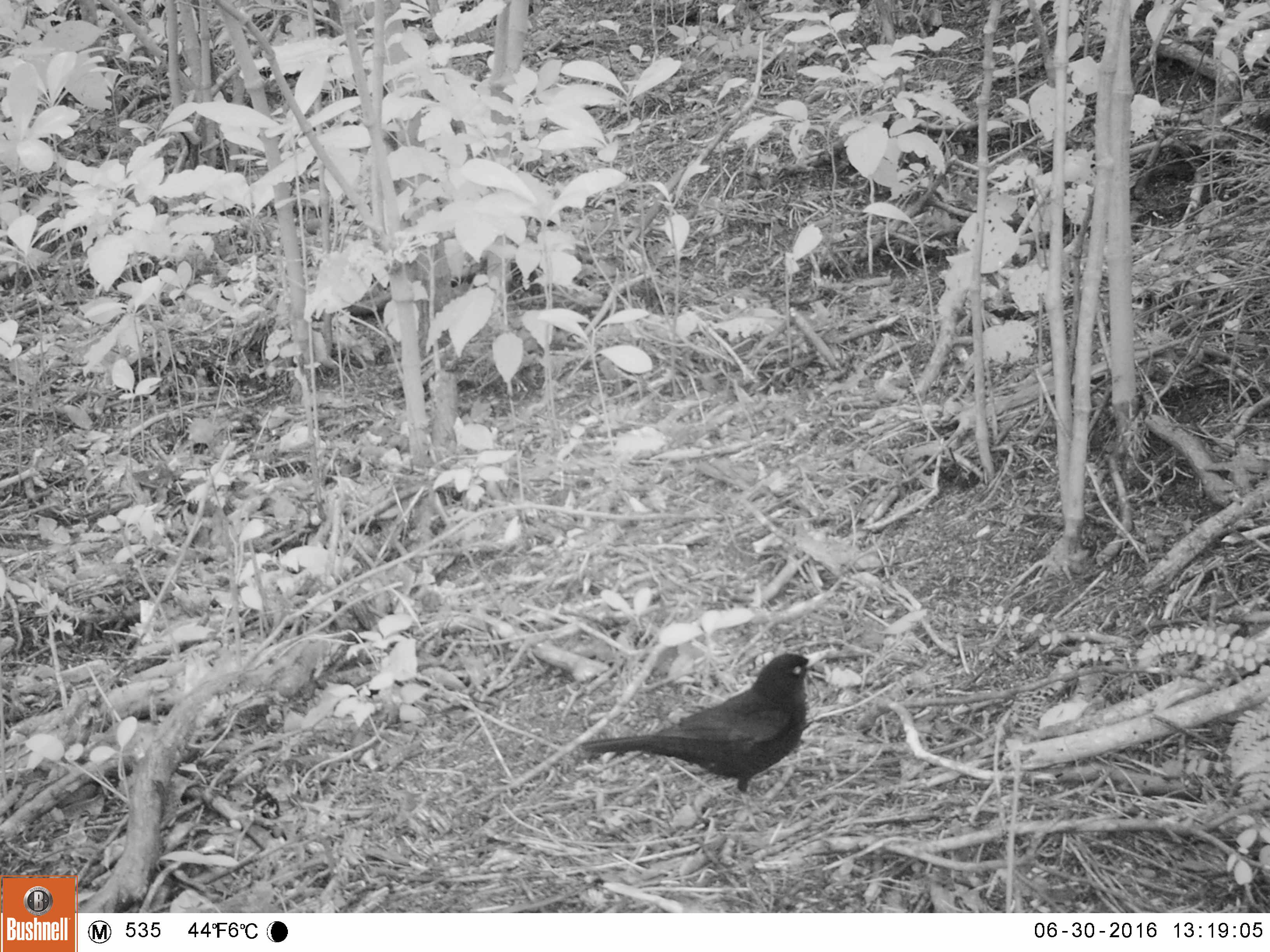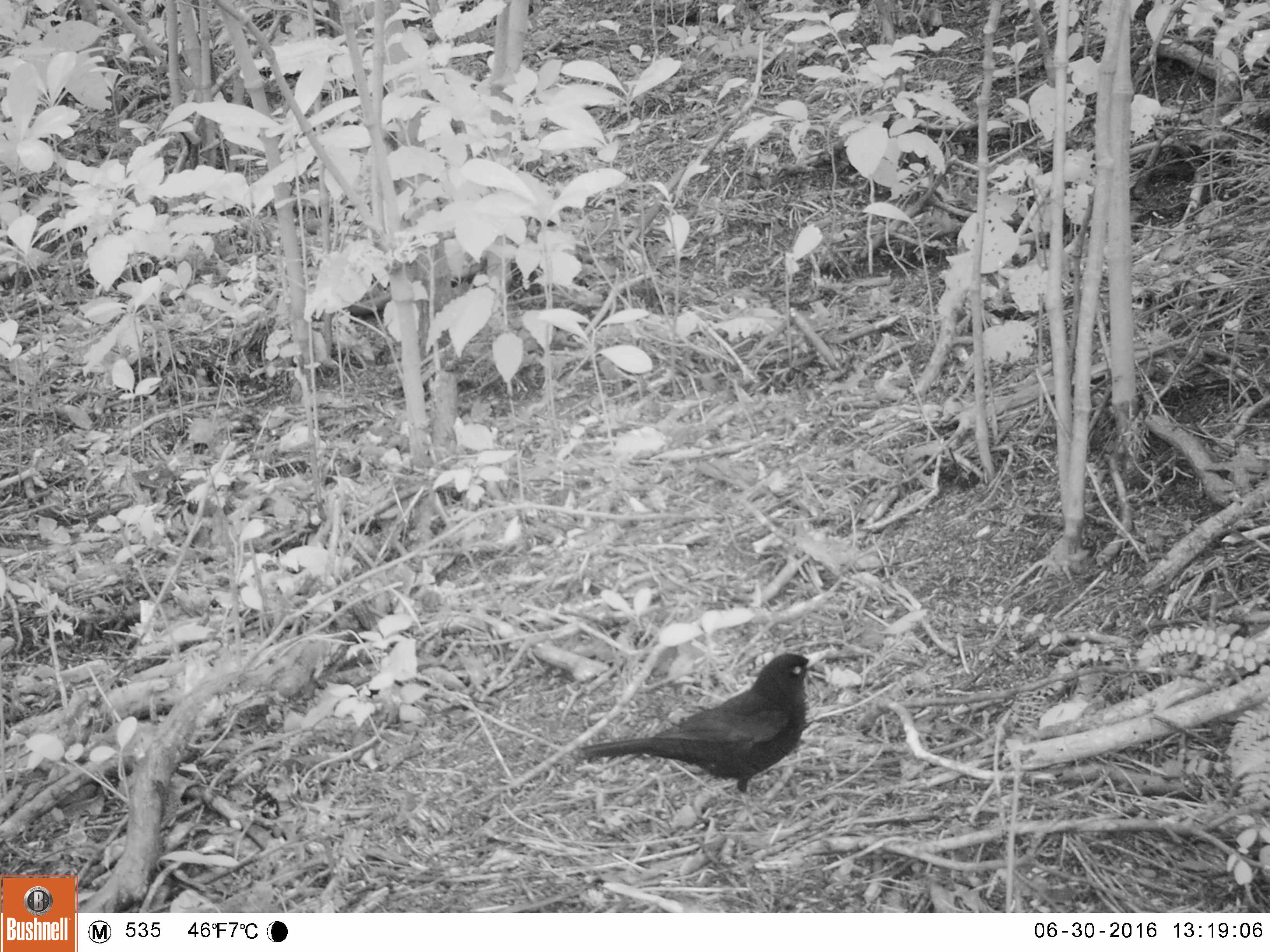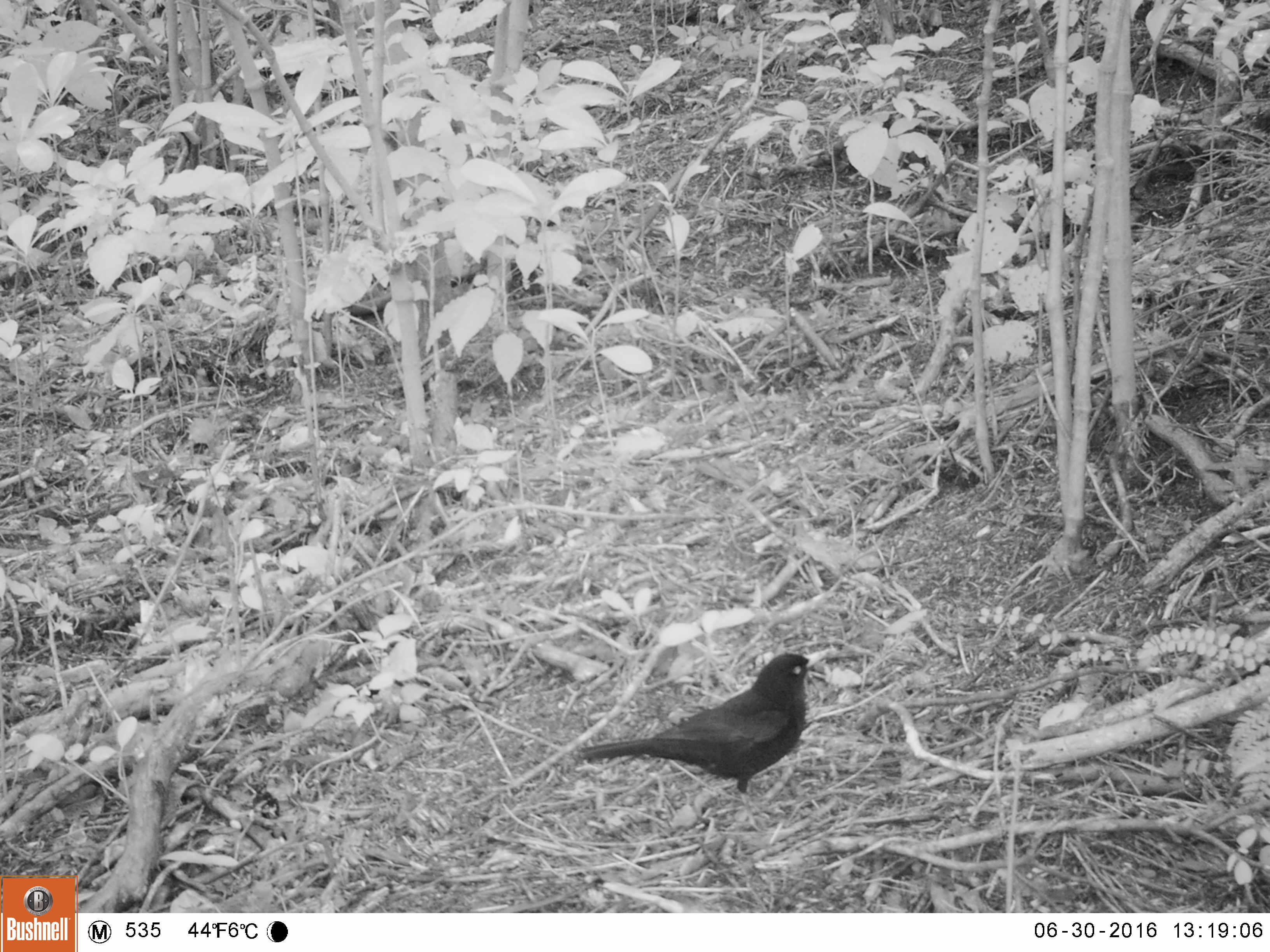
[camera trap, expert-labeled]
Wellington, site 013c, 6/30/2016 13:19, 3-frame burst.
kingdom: Animalia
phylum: Chordata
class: Aves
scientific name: Aves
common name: bird